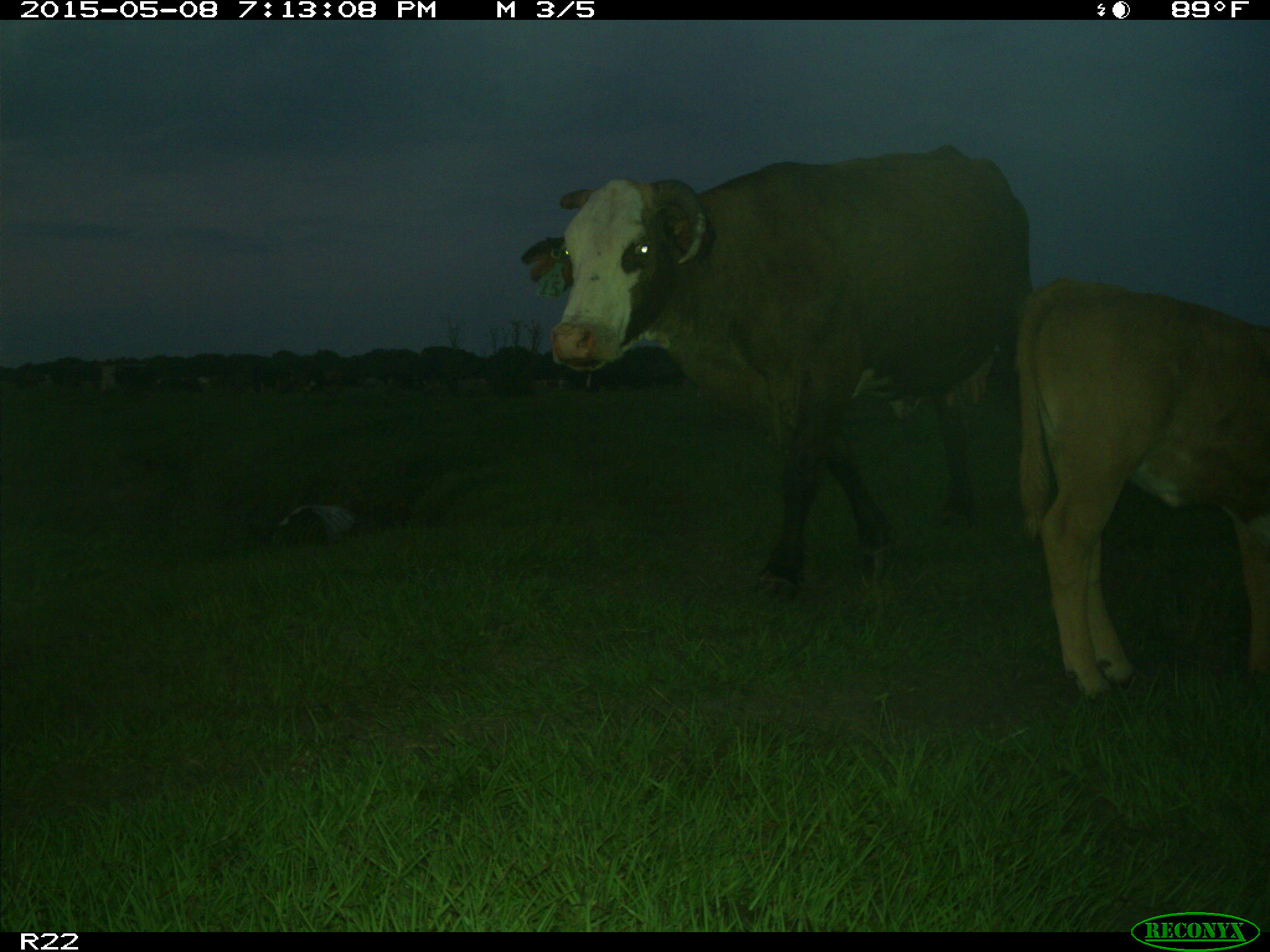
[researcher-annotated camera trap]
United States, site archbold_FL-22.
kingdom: Animalia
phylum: Chordata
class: Mammalia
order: Artiodactyla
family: Bovidae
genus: Bos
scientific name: Bos taurus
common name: domestic cow